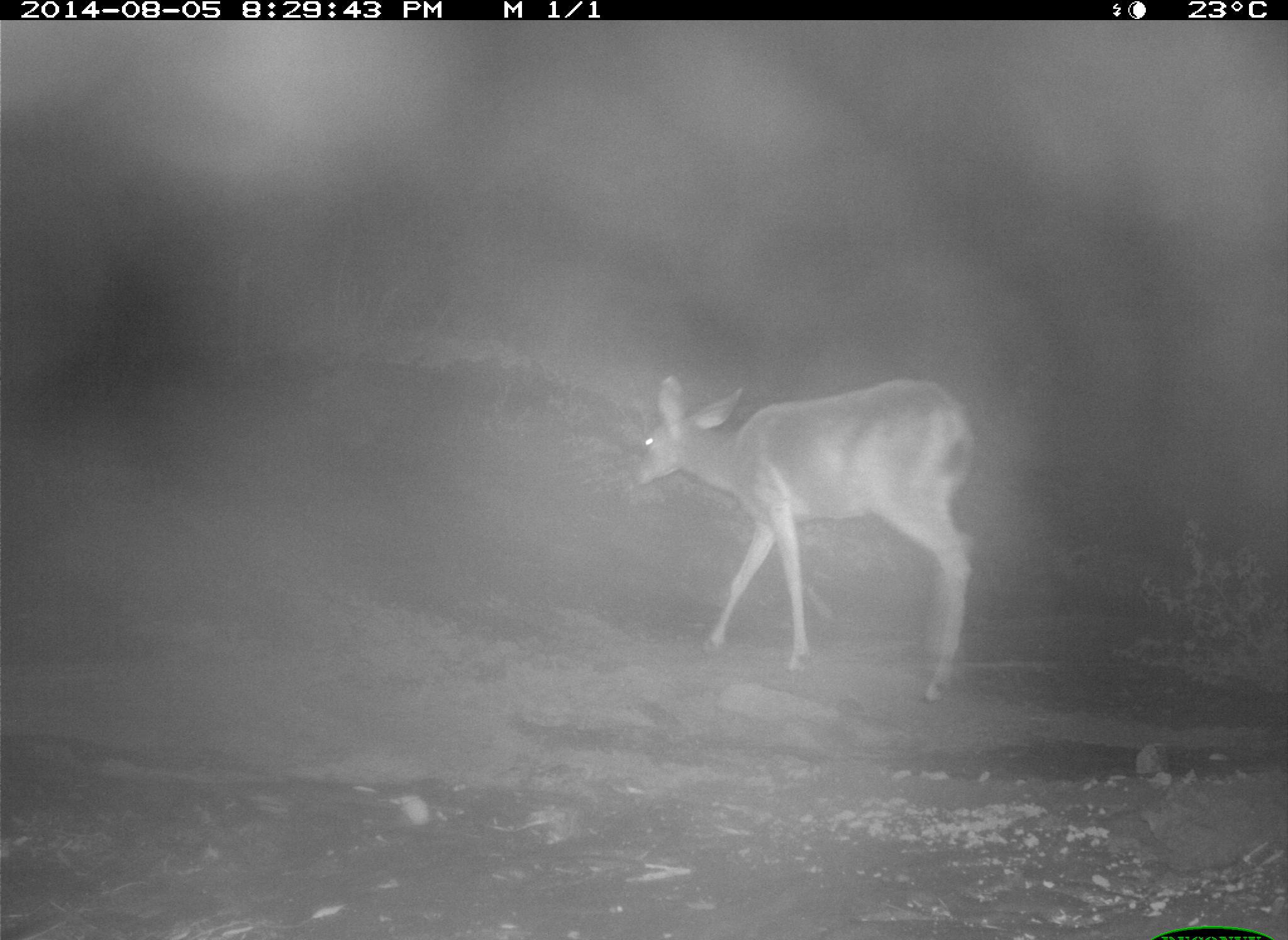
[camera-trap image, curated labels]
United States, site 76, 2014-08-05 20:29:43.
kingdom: Animalia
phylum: Chordata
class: Mammalia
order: Artiodactyla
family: Cervidae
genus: Odocoileus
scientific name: Odocoileus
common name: deer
Deer (Odocoileus).